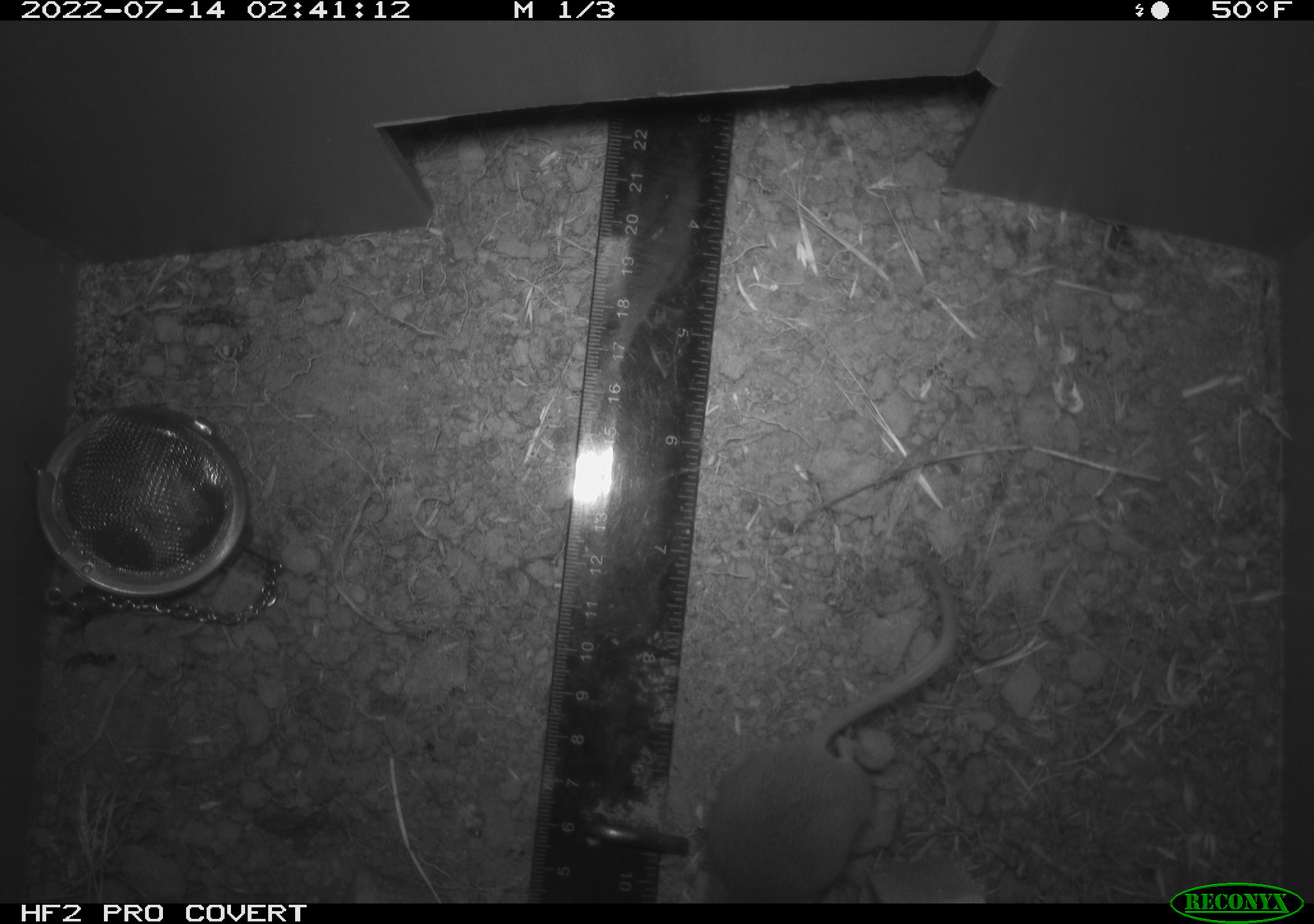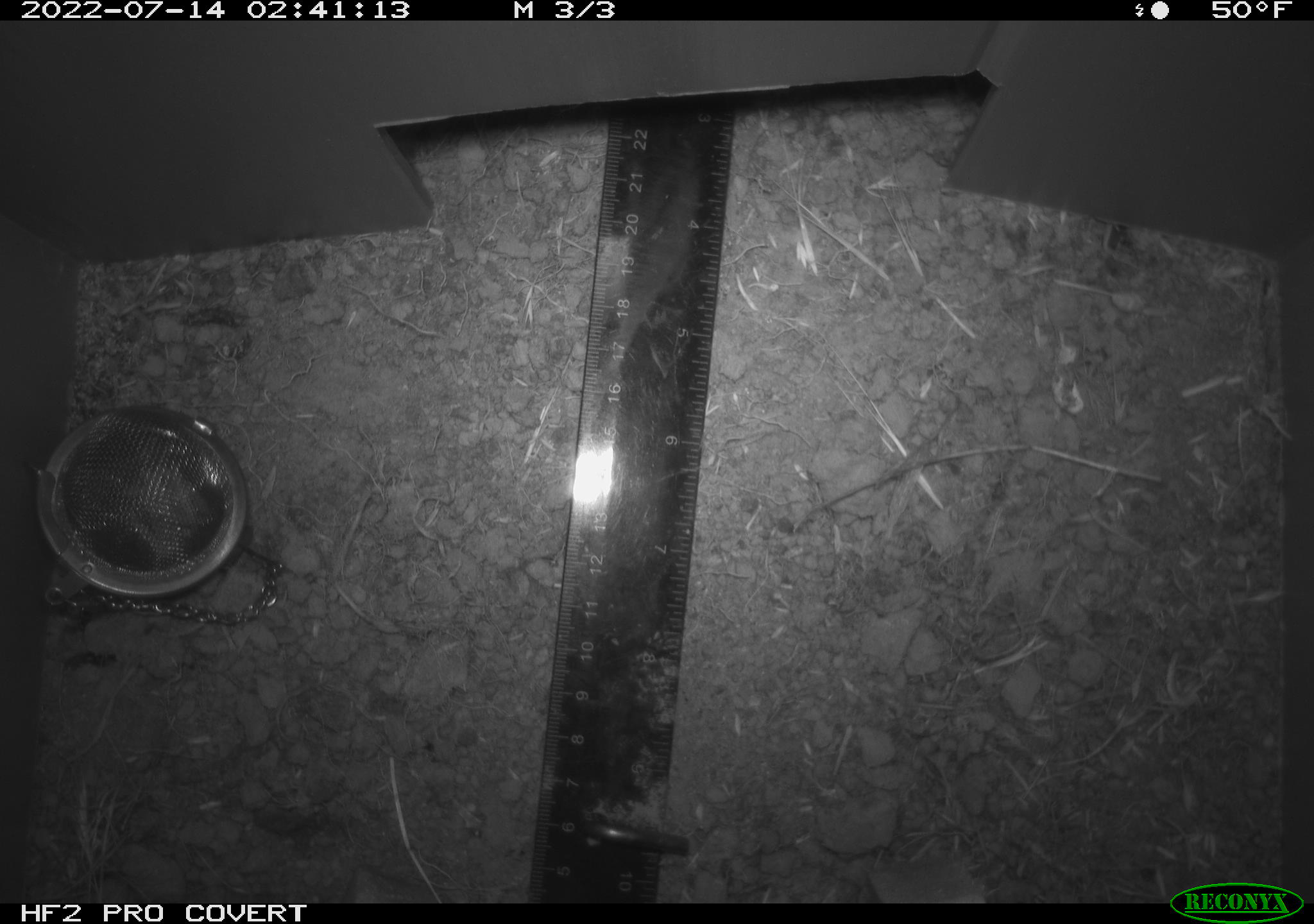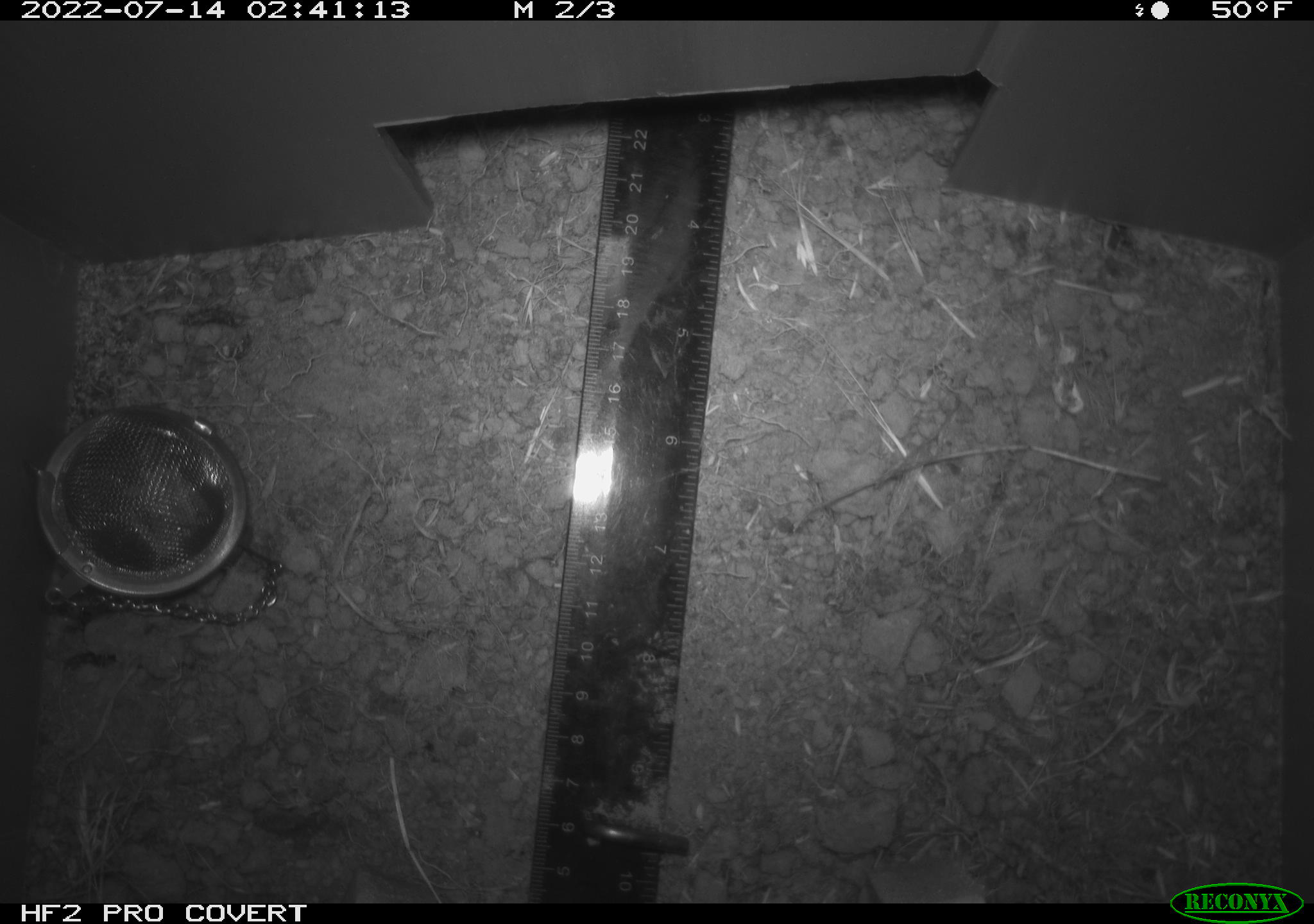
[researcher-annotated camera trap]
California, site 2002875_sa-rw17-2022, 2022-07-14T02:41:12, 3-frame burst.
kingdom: Animalia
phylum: Chordata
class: Mammalia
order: Rodentia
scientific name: Rodentia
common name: mouse species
Mouse species (Rodentia).